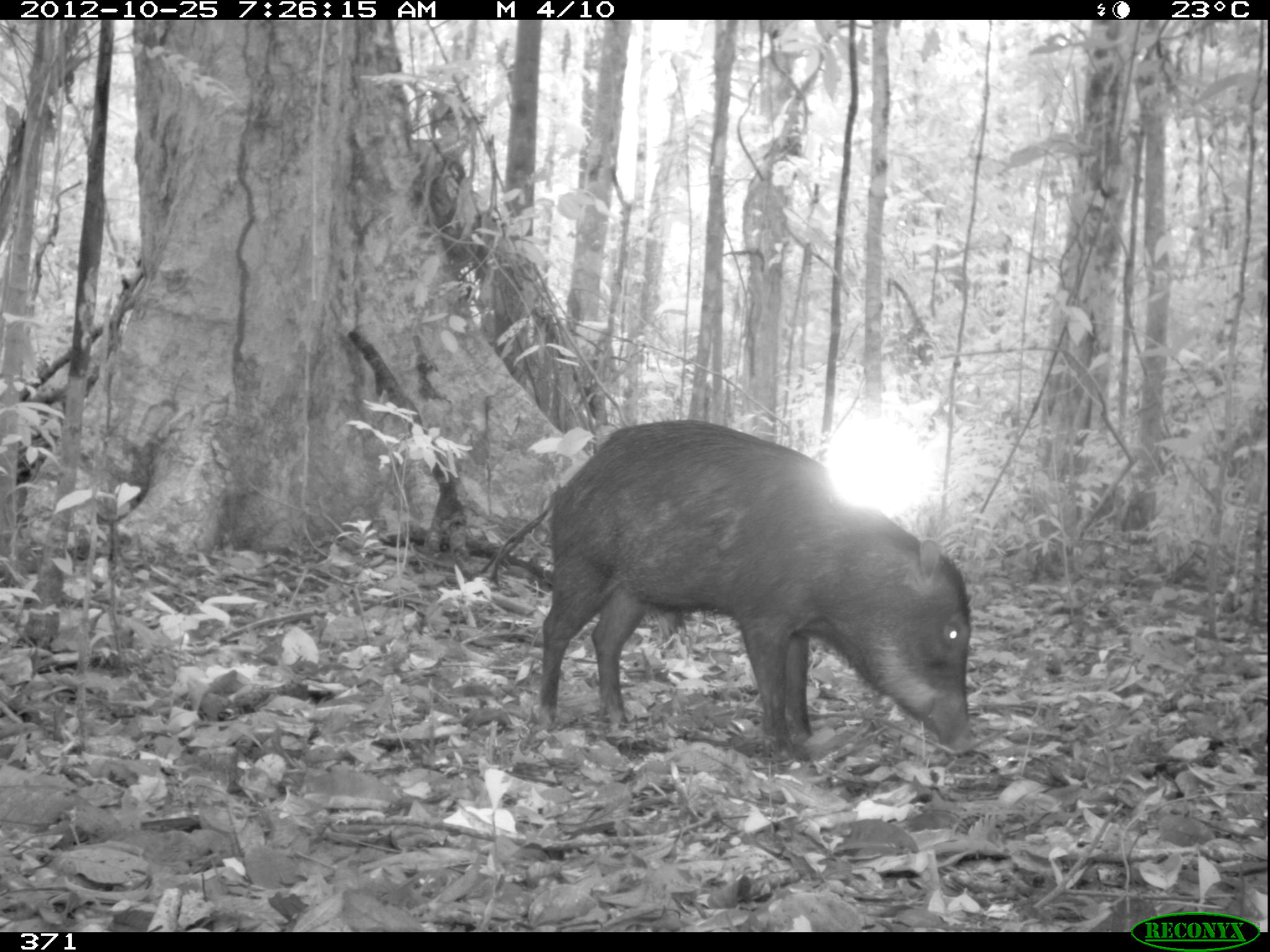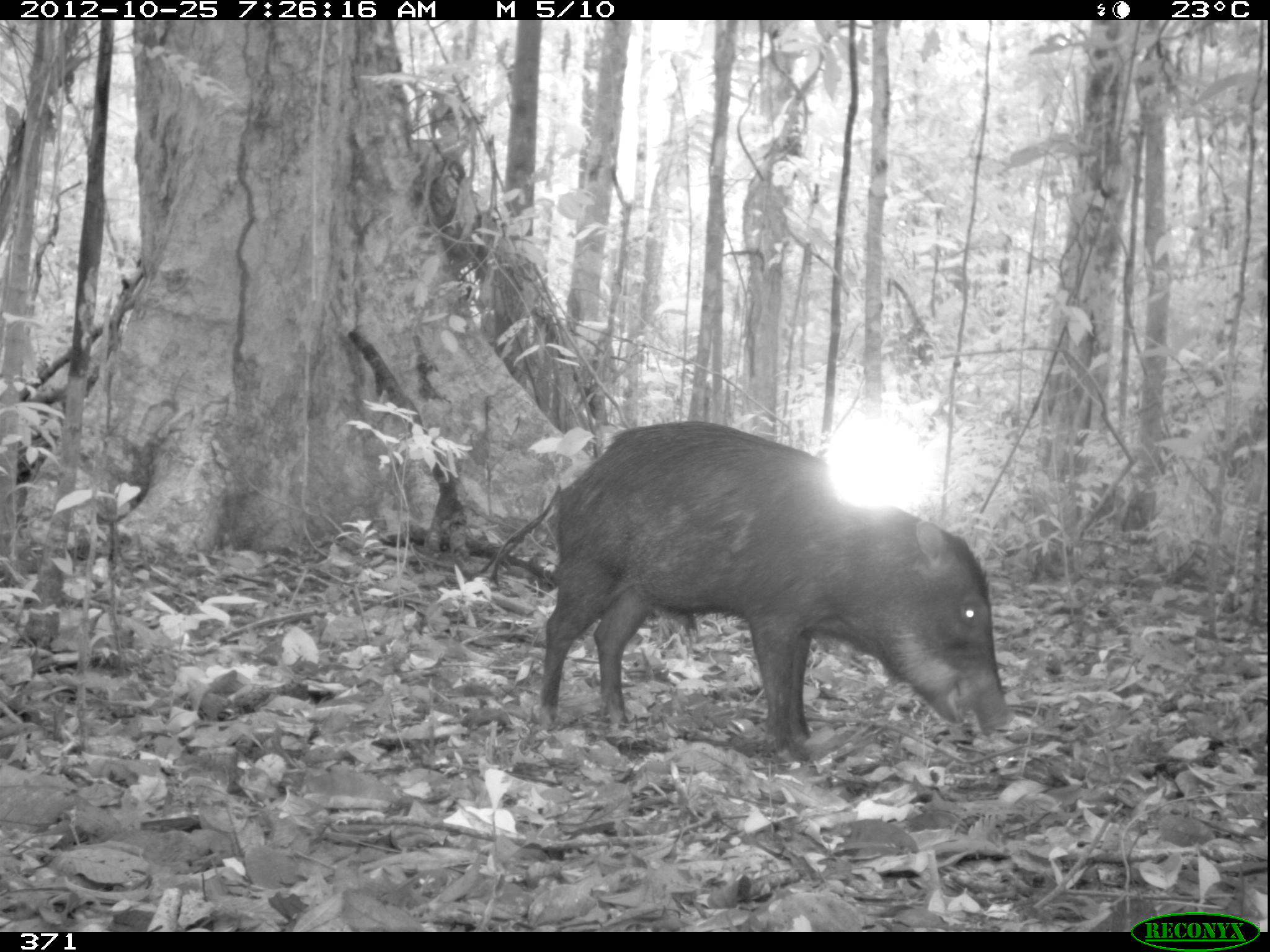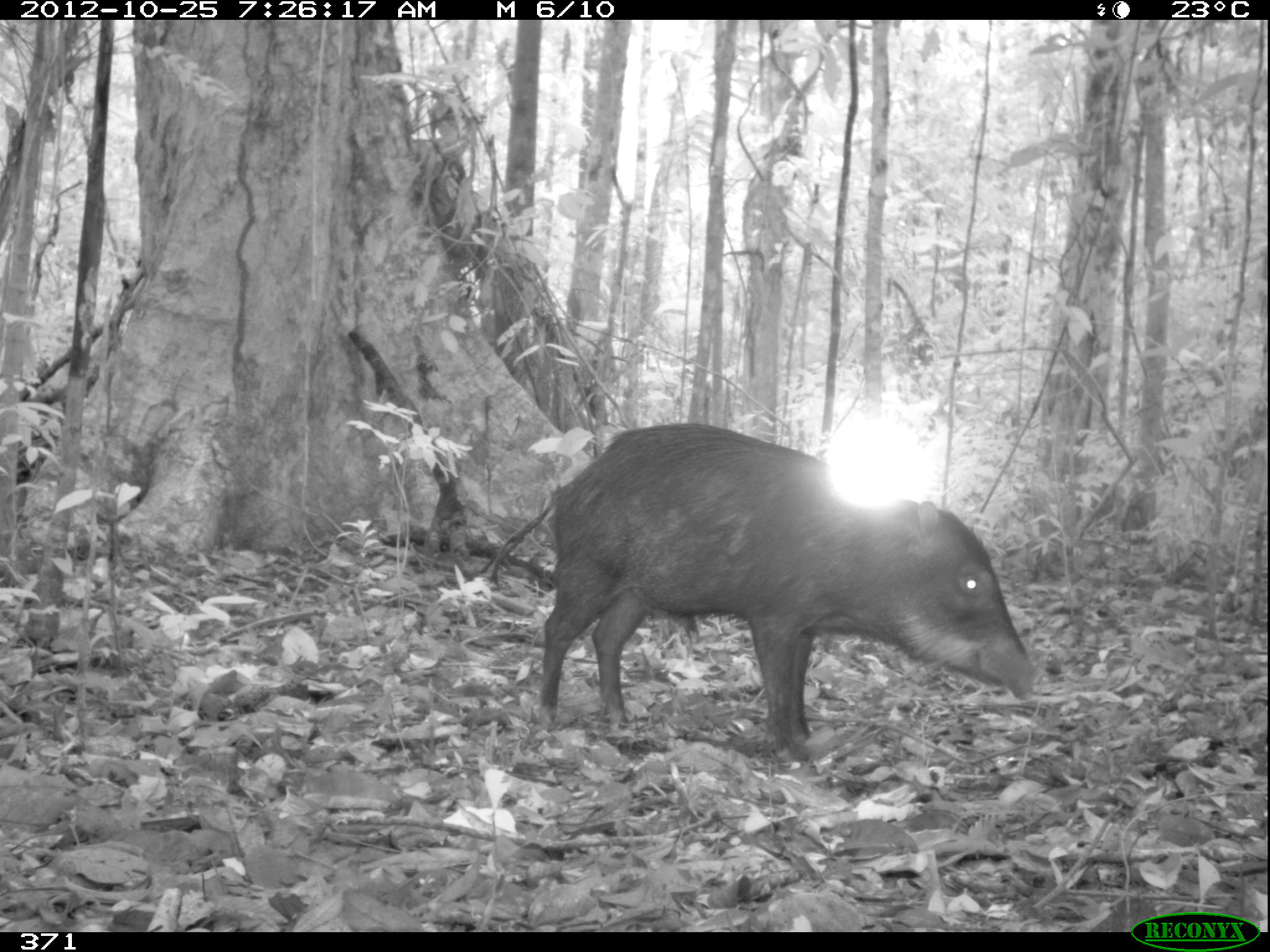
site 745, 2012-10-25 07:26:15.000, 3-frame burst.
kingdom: Animalia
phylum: Chordata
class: Mammalia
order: Artiodactyla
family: Tayassuidae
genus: Tayassu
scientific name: Tayassu pecari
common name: white-lipped peccary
Tayassu pecari (white-lipped peccary).